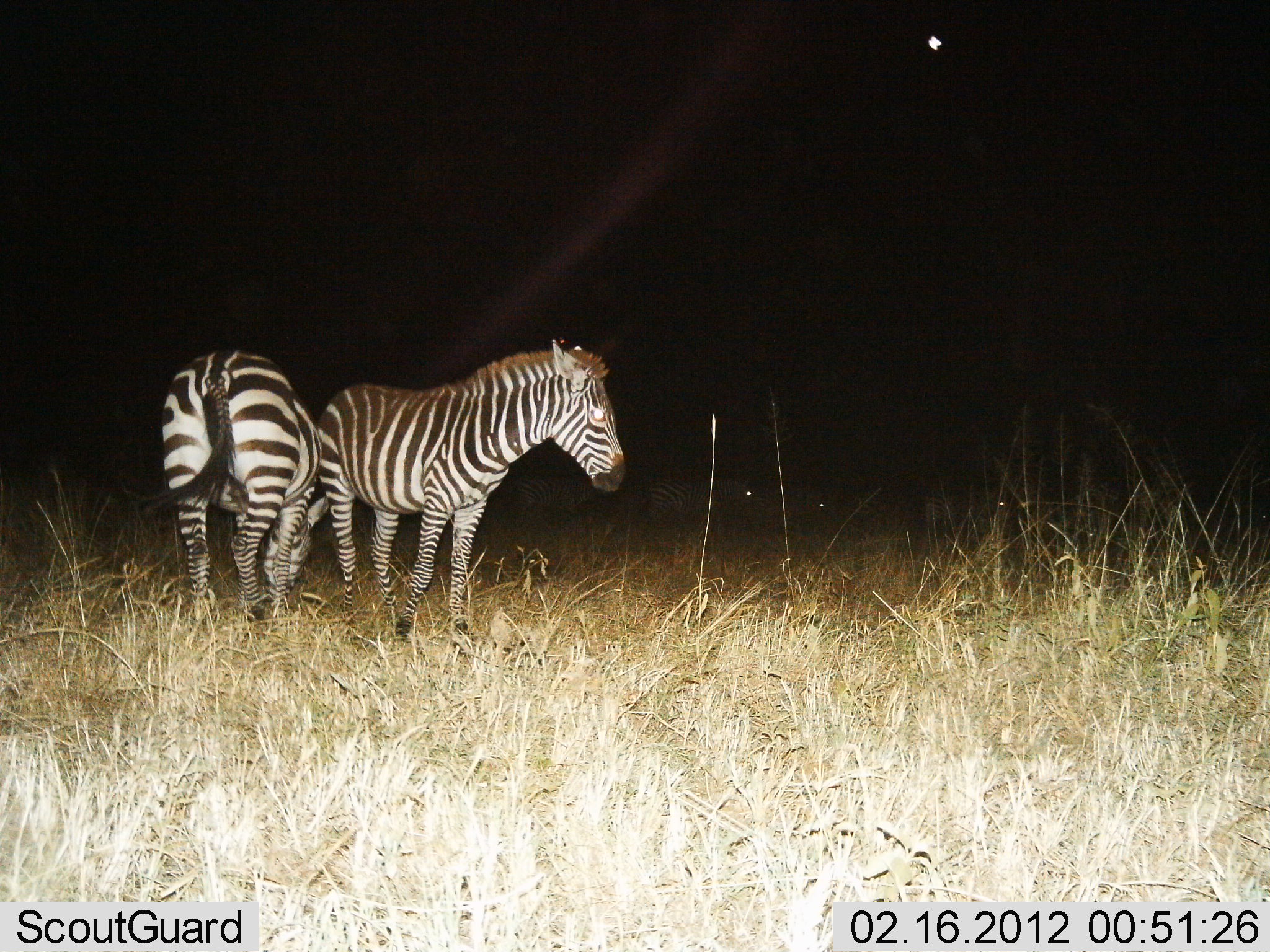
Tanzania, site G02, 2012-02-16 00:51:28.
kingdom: Animalia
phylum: Chordata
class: Mammalia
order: Perissodactyla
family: Equidae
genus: Equus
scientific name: Equus quagga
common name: plains zebra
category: zebra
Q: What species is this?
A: Zebra (plains zebra) (Equus quagga).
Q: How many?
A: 2.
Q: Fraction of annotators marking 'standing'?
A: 81%.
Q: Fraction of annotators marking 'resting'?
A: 6%.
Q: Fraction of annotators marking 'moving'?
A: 0%.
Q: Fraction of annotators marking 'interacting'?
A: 0%.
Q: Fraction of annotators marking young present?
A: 0%.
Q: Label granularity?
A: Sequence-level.